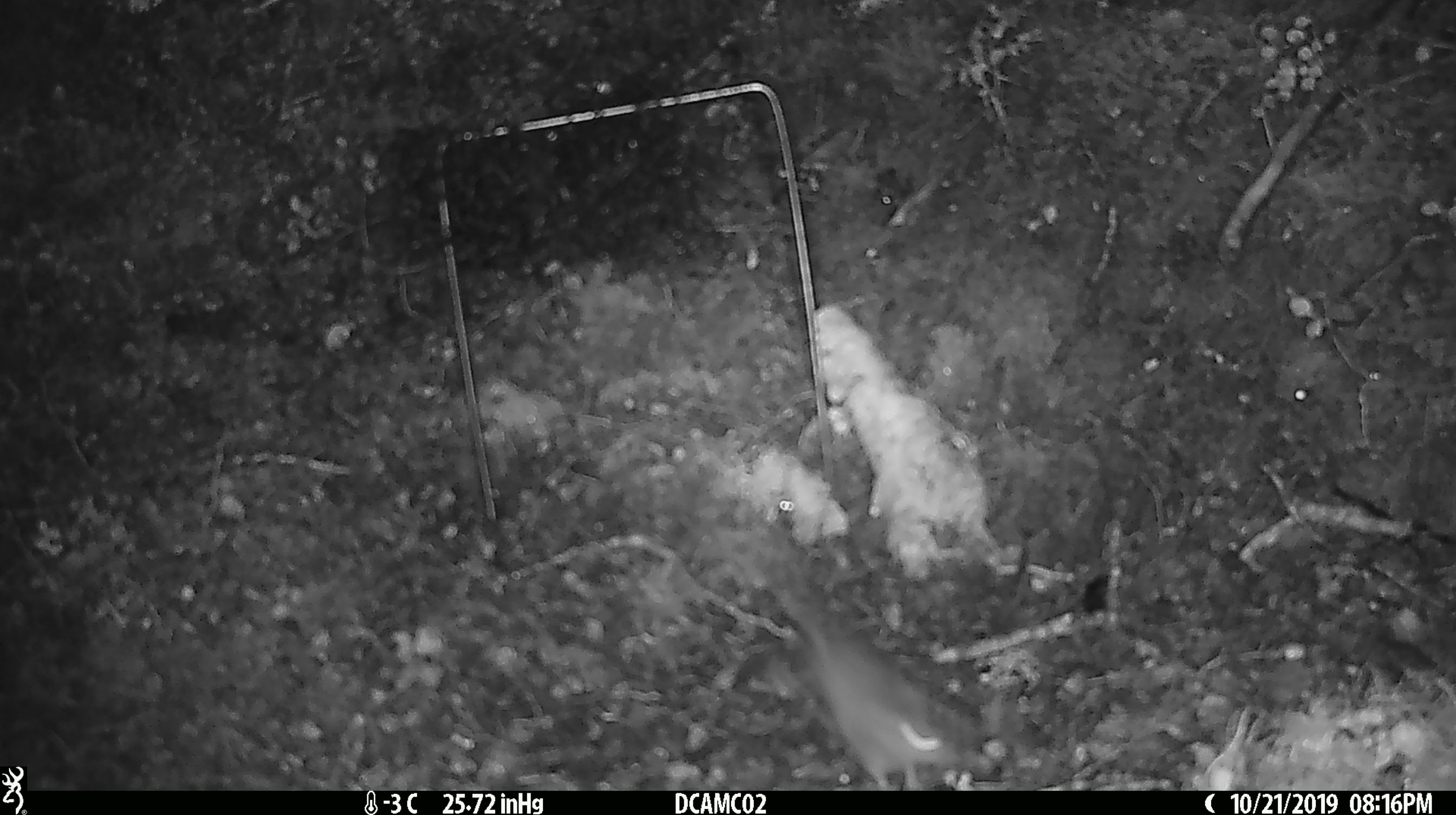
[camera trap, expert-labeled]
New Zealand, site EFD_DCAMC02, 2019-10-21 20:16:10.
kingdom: Animalia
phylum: Chordata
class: Mammalia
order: Rodentia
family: Muridae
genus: Mus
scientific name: Mus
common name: mouse